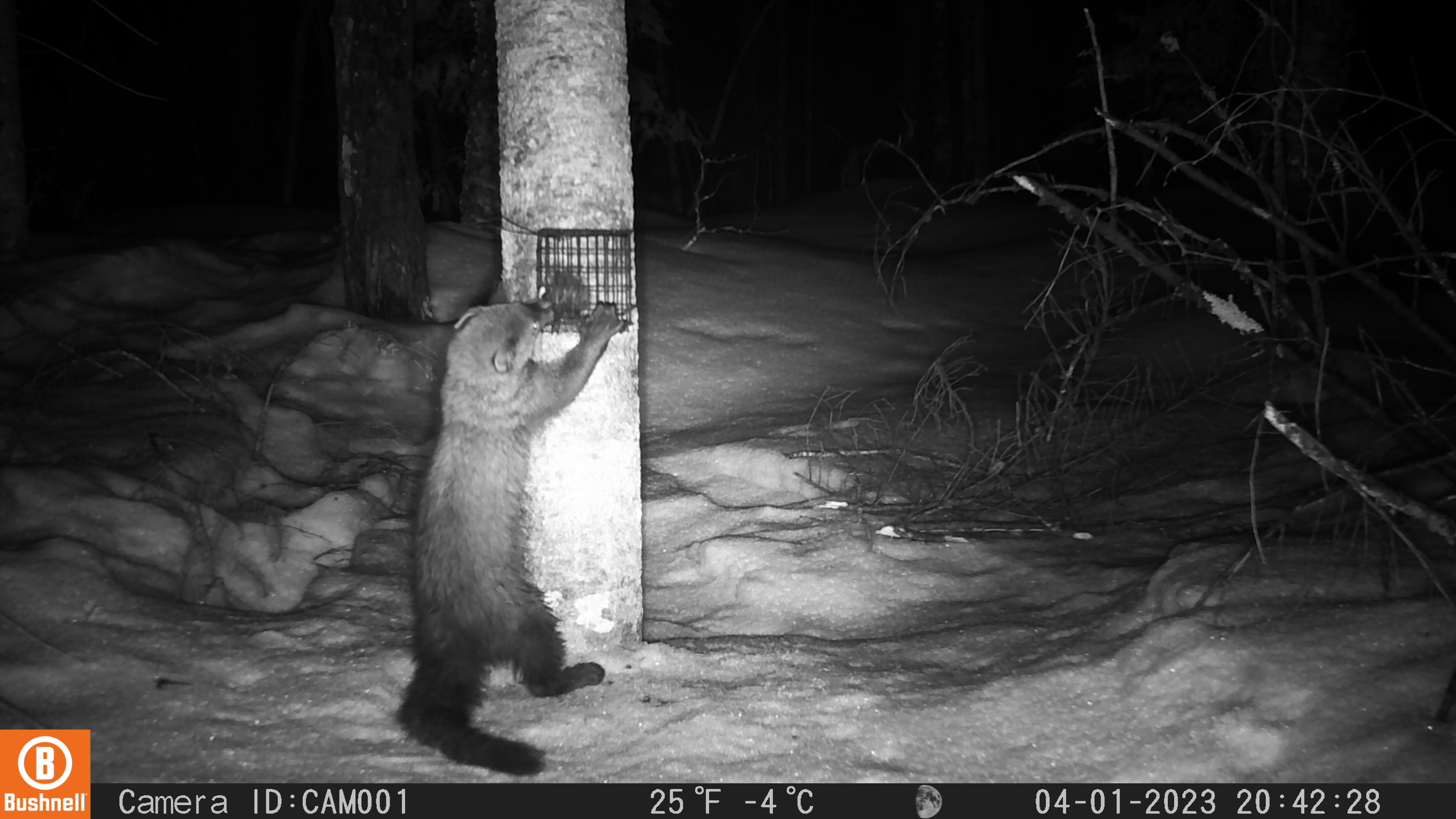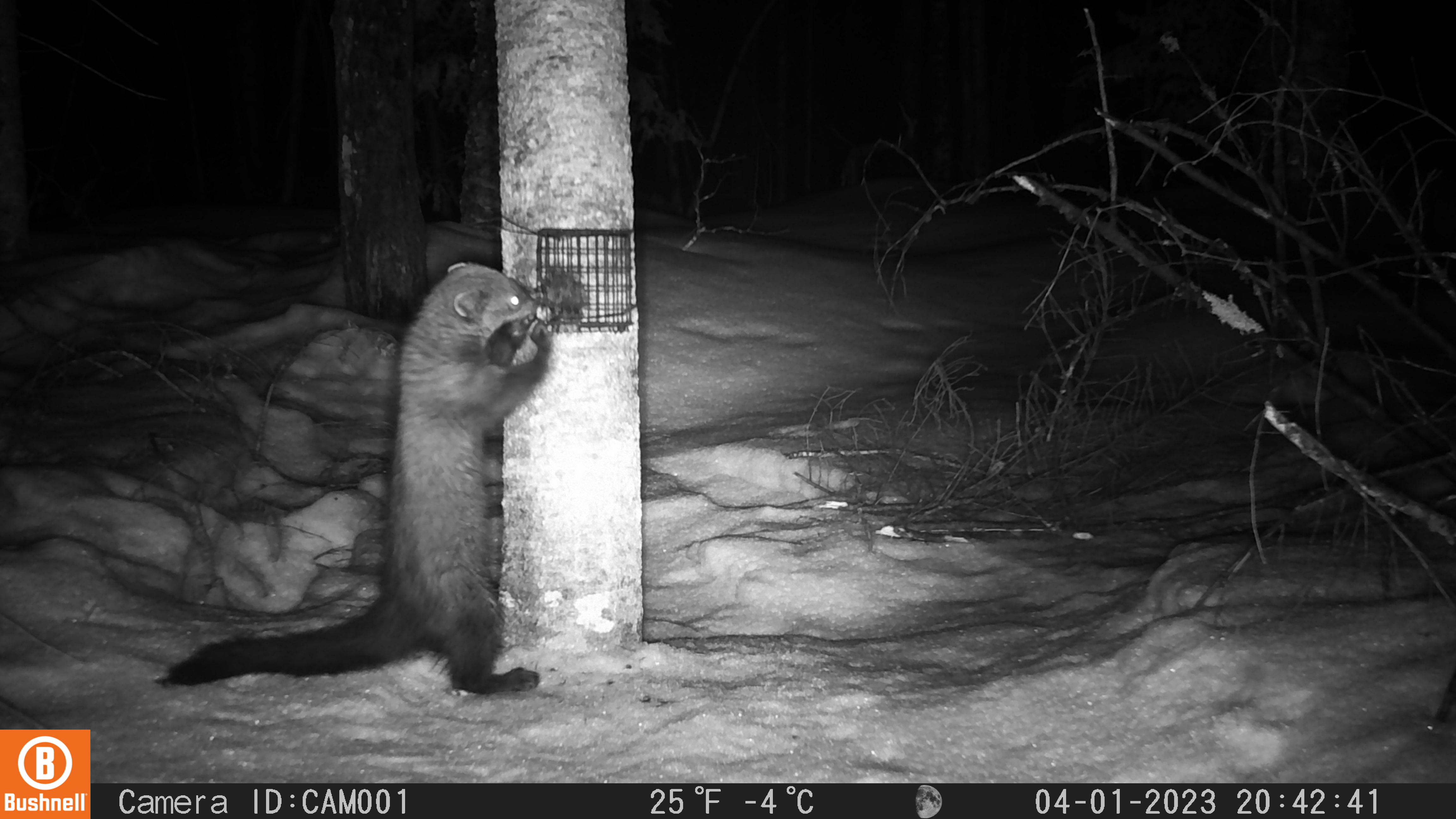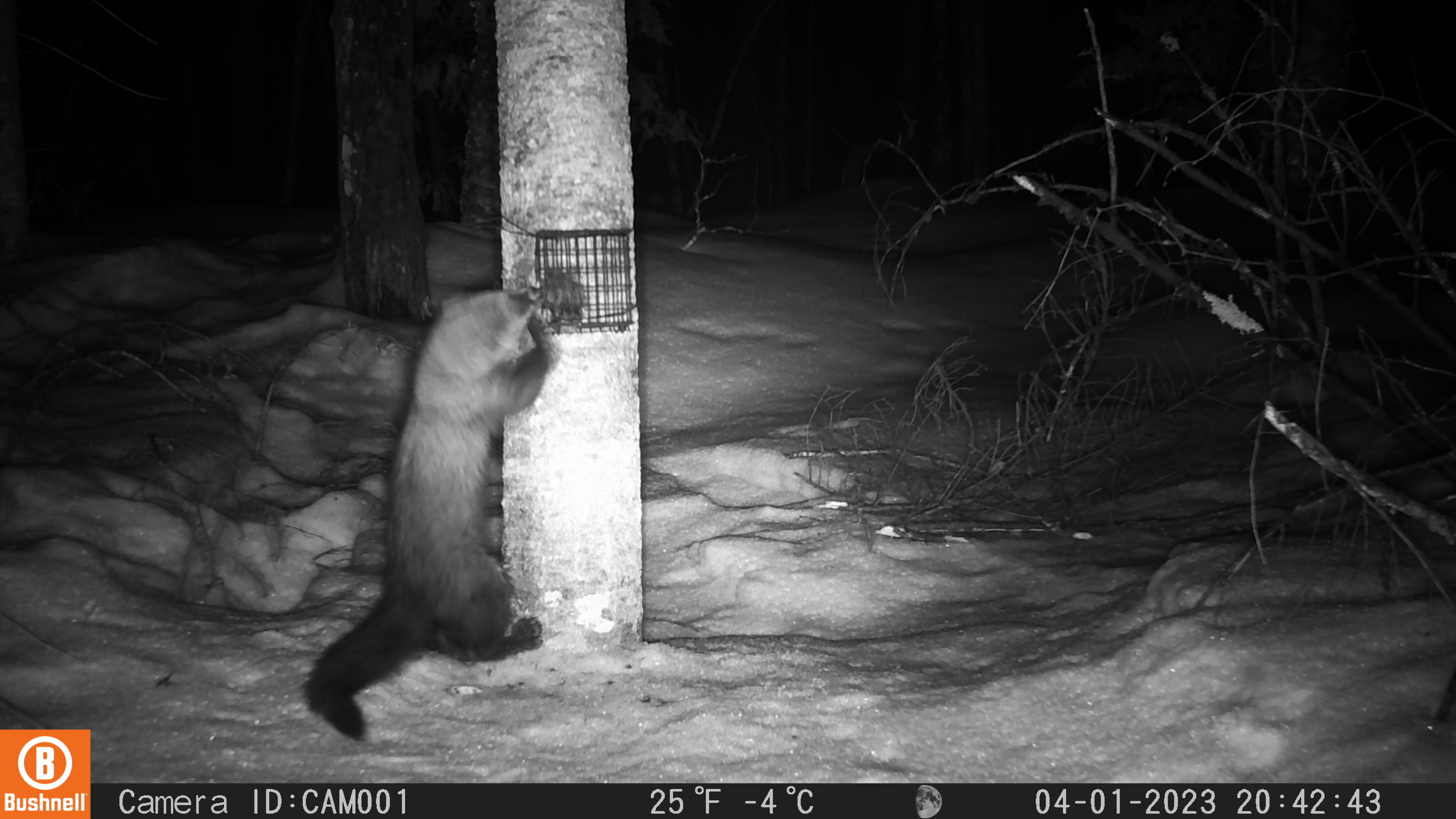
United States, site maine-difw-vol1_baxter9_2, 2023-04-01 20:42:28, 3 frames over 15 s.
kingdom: Animalia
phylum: Chordata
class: Mammalia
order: Carnivora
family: Mustelidae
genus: Pekania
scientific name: Pekania pennanti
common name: fisher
Fisher (Pekania pennanti).